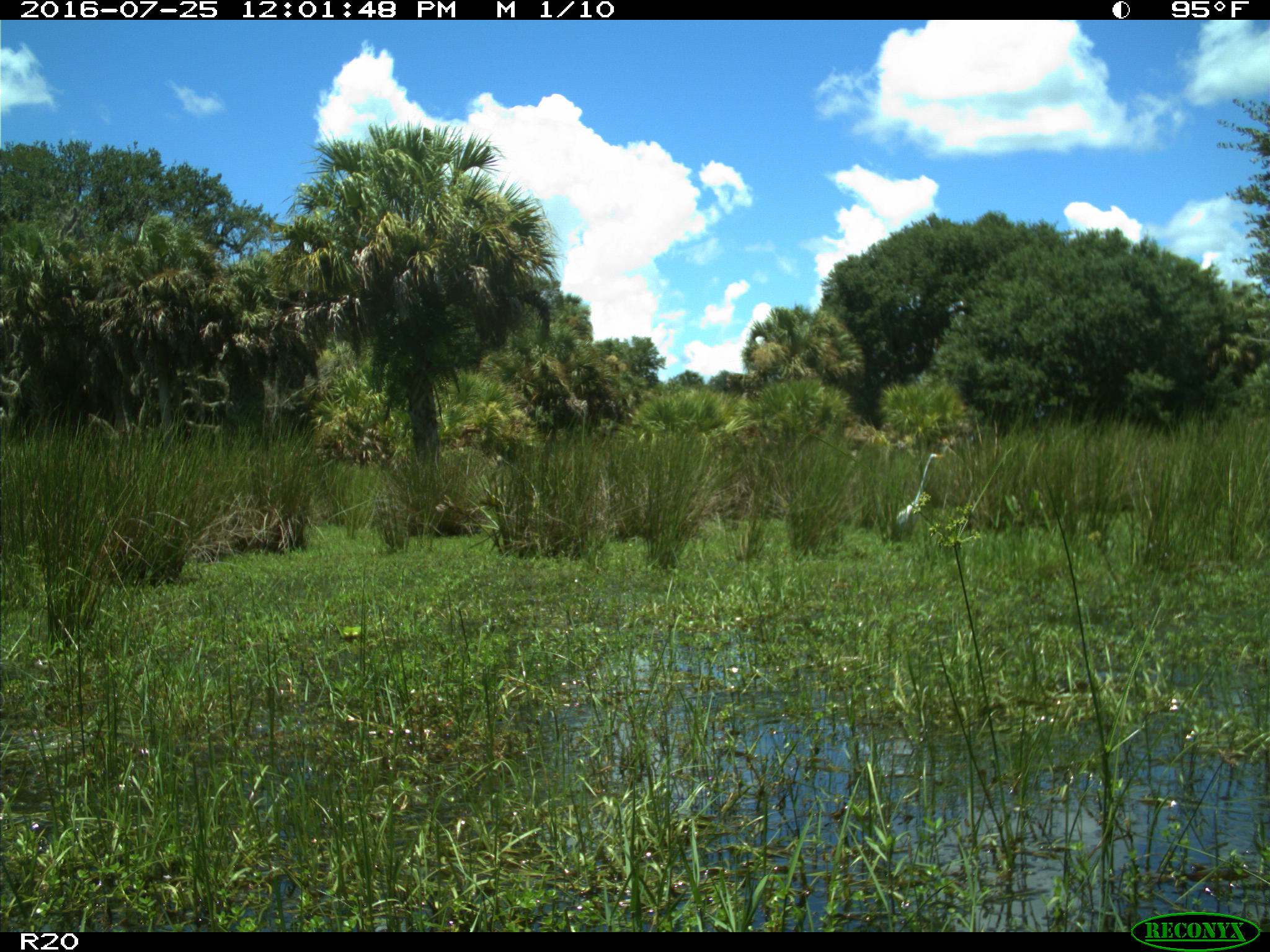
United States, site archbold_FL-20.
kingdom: Animalia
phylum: Chordata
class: Aves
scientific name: Aves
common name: birds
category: unidentified bird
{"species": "unidentified bird (birds) (Aves)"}